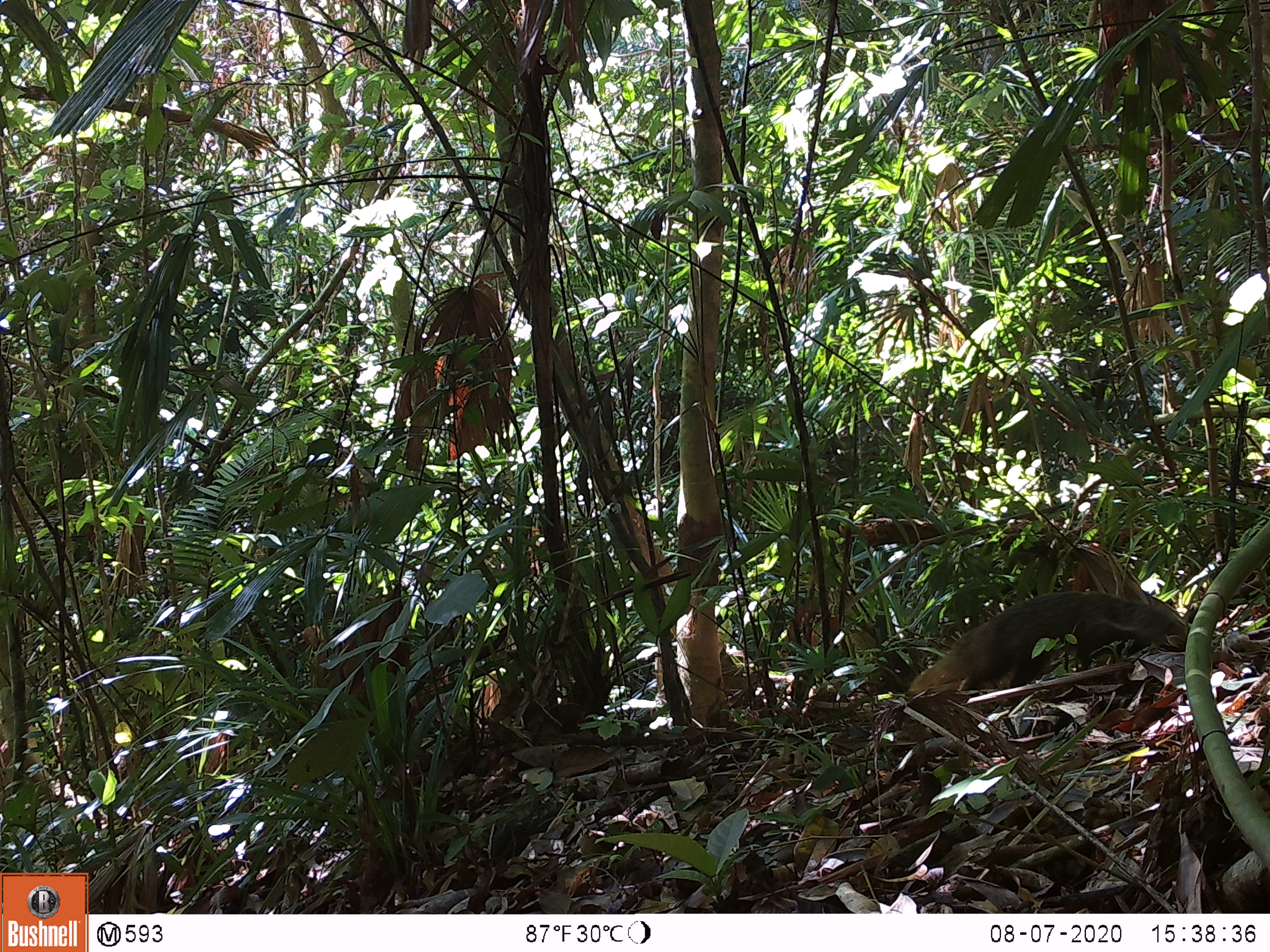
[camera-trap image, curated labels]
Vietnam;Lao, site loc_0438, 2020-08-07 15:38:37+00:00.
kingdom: Animalia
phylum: Chordata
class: Mammalia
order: Carnivora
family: Herpestidae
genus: Urva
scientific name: Urva urva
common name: crab-eating mongoose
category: crab eating mongoose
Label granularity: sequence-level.